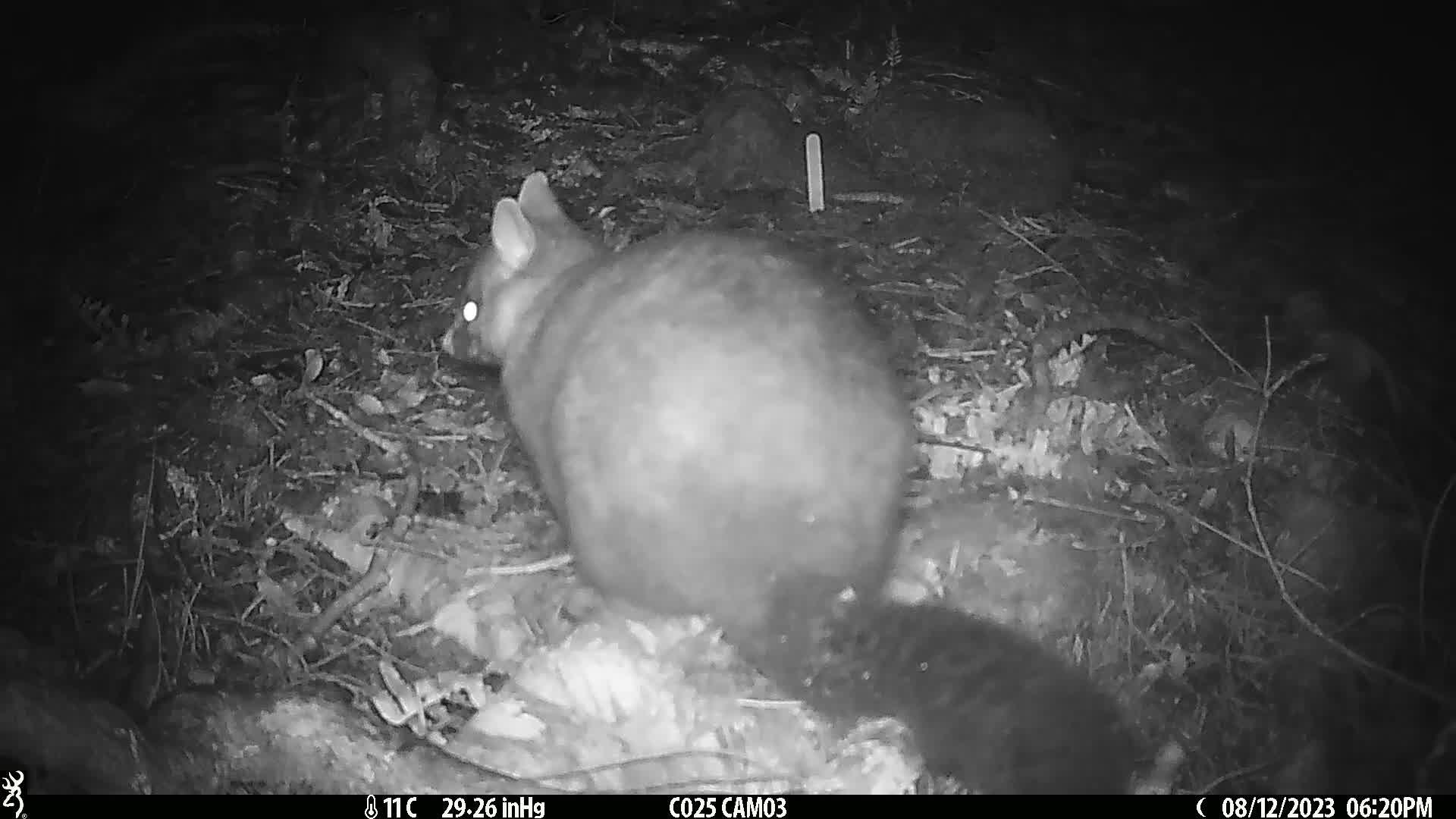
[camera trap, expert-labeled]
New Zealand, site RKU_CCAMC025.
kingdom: Animalia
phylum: Chordata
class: Mammalia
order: Diprotodontia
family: Phalangeridae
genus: Trichosurus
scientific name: Trichosurus vulpecula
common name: common brushtail possum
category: possum